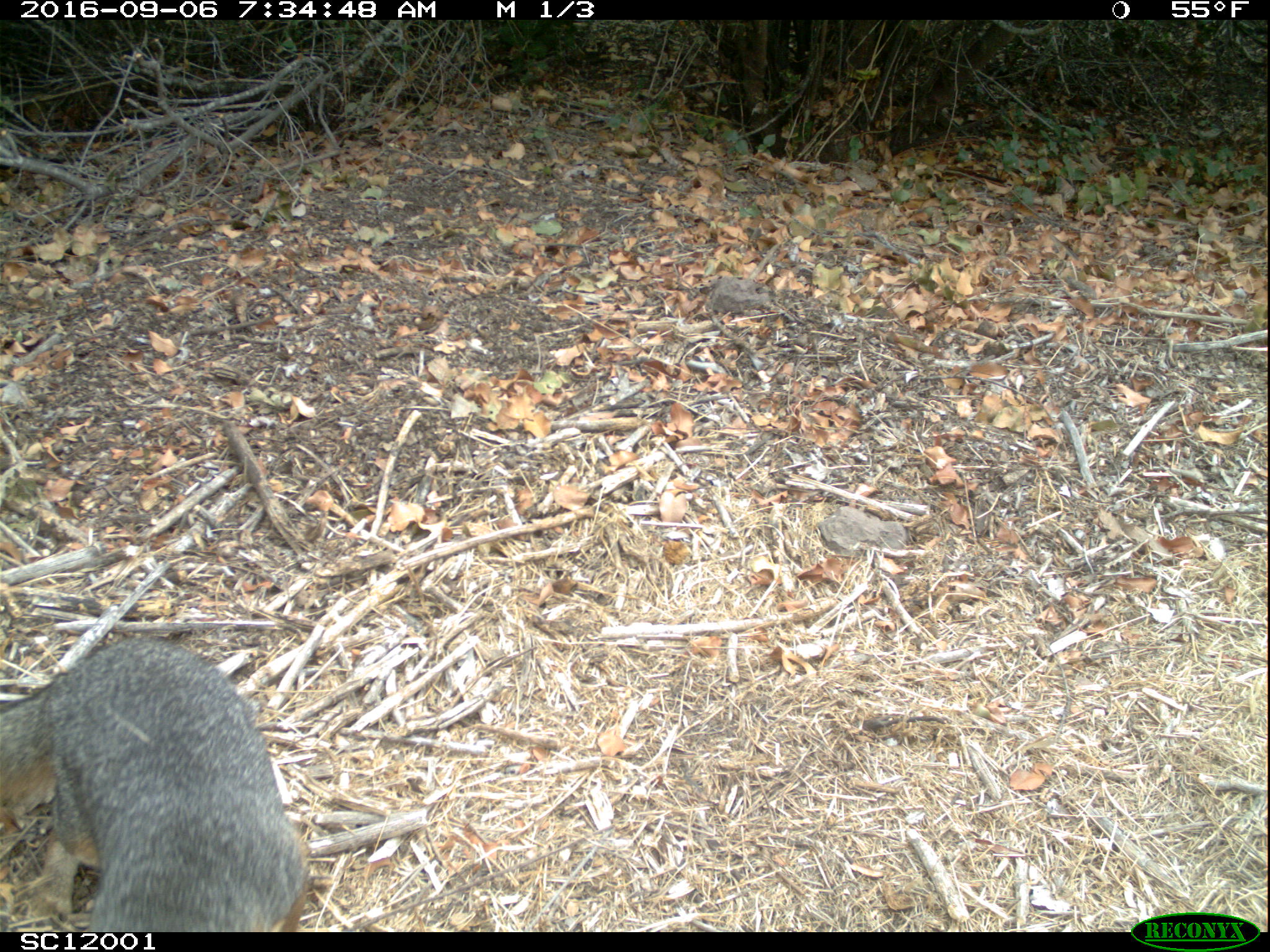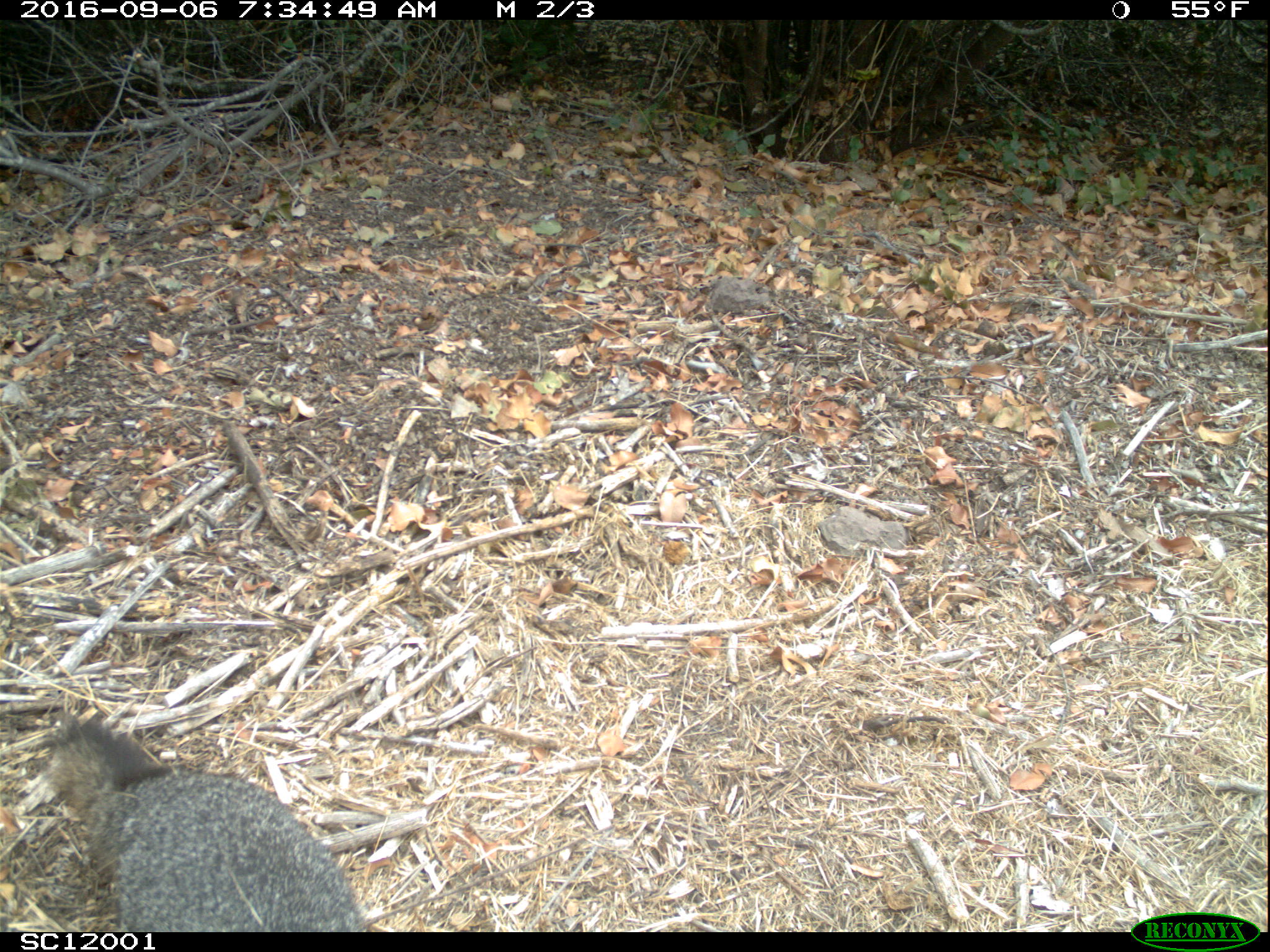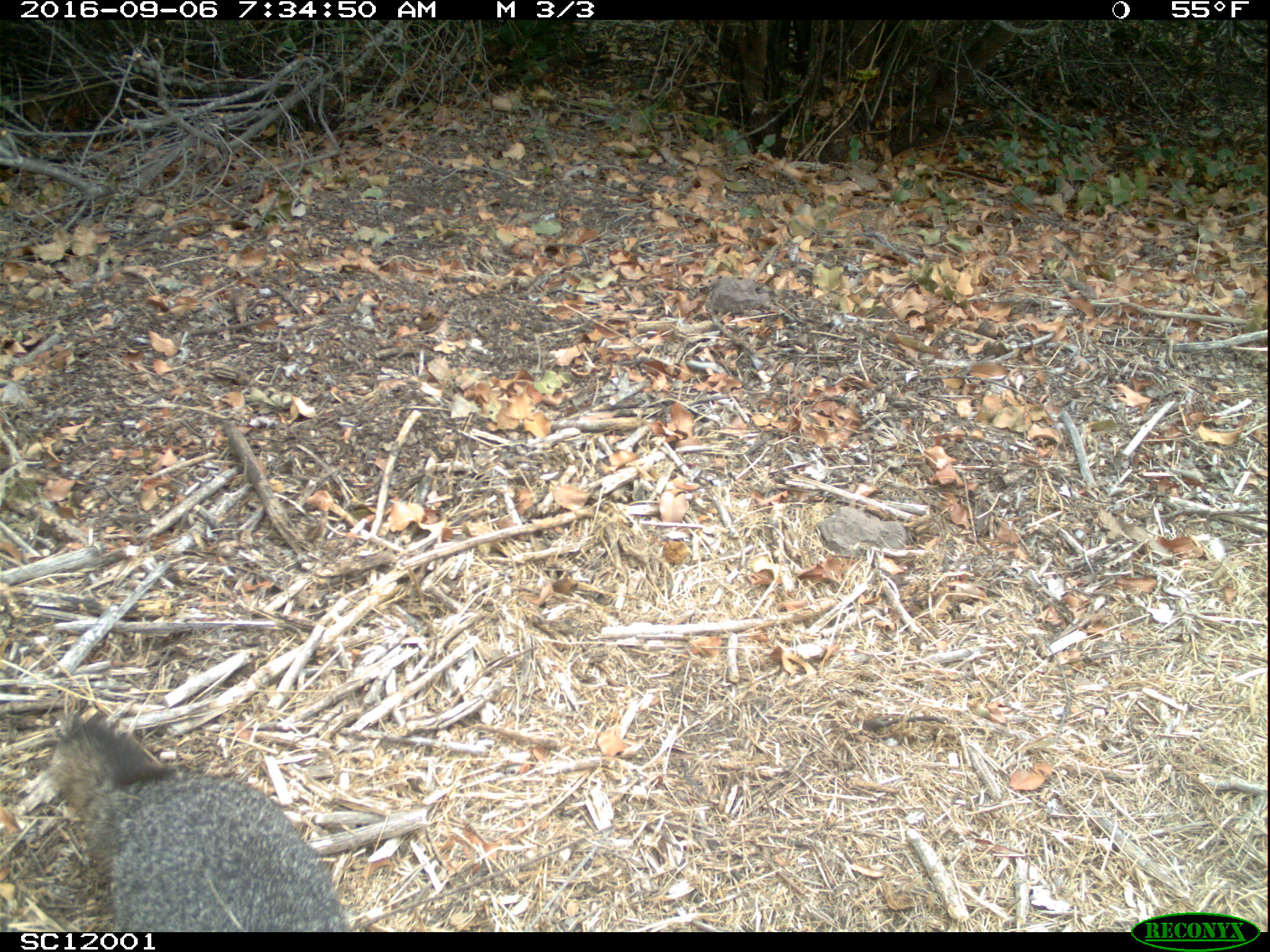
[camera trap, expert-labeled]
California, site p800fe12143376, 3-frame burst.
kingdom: Animalia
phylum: Chordata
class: Mammalia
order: Carnivora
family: Canidae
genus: Urocyon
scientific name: Urocyon littoralis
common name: island fox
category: fox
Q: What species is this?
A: Fox (island fox) (Urocyon littoralis).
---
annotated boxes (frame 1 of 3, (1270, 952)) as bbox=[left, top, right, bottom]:
fox: bbox=[2, 635, 324, 931]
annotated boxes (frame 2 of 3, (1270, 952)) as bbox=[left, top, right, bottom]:
fox: bbox=[45, 708, 365, 930]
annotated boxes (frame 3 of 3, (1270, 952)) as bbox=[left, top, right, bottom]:
fox: bbox=[47, 714, 360, 932]